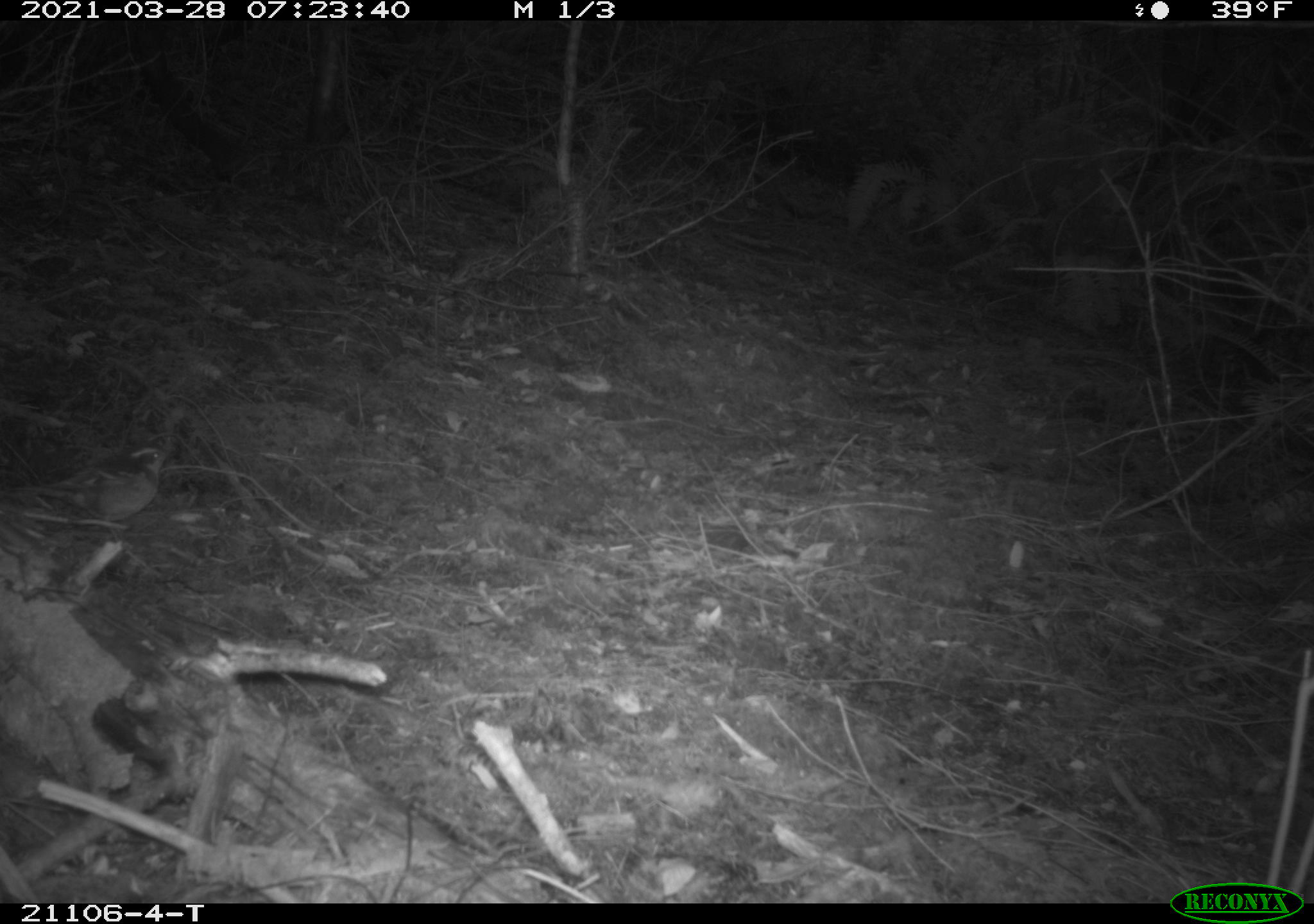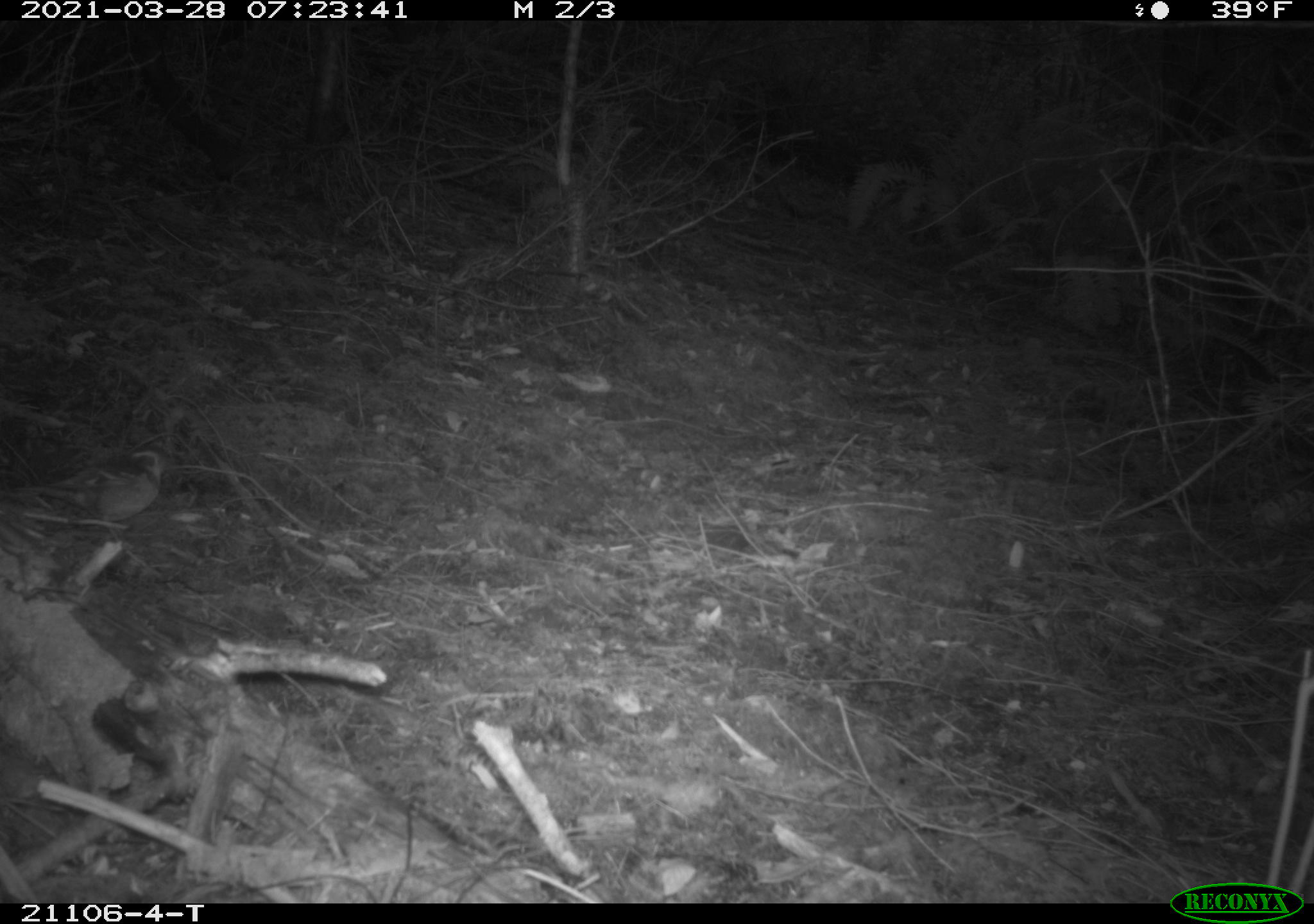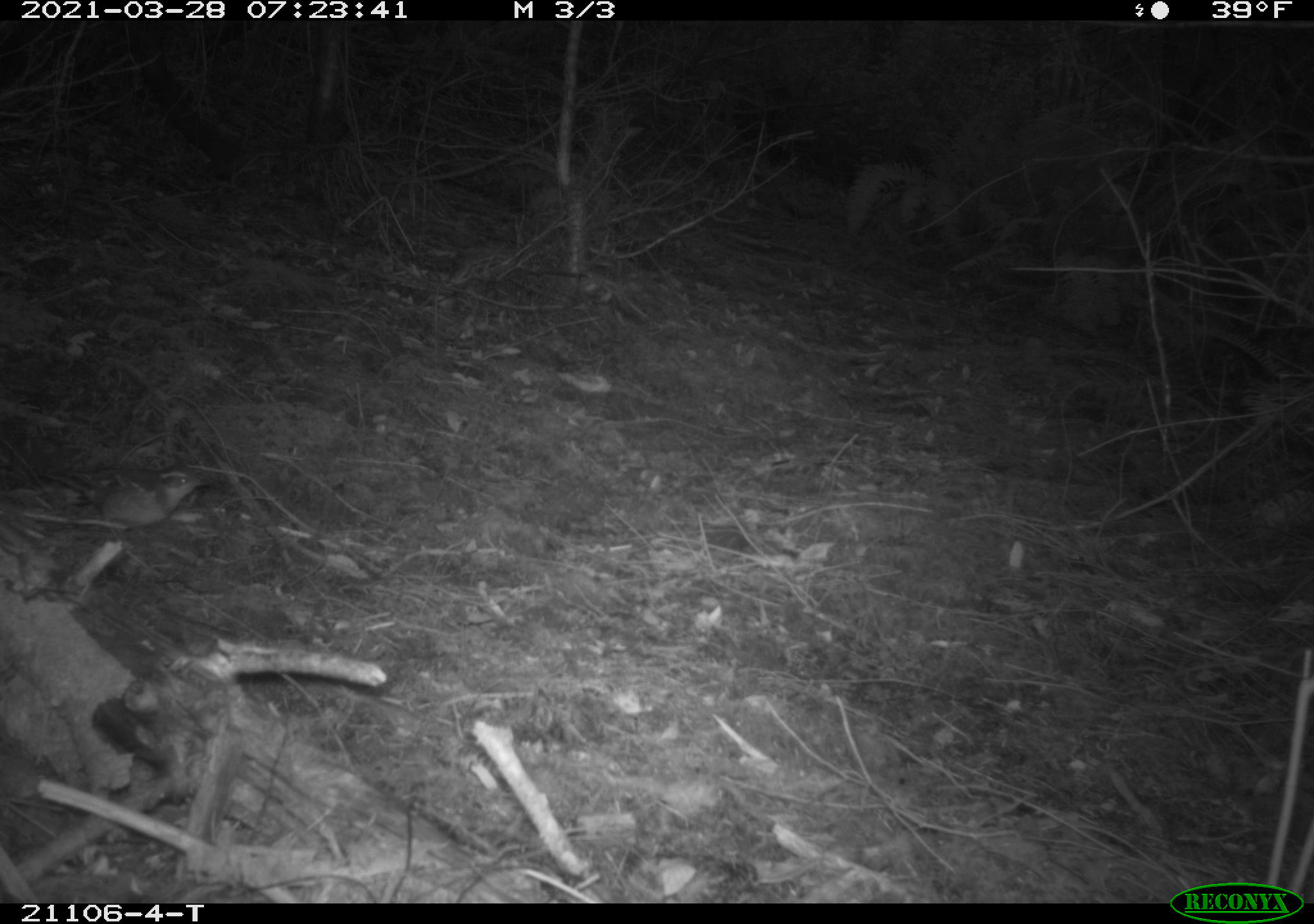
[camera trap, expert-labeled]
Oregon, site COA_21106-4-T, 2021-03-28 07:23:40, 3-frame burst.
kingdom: Animalia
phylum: Chordata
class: Aves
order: Passeriformes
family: Turdidae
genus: Ixoreus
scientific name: Ixoreus naevius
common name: varied thrush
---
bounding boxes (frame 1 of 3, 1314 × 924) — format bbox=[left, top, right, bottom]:
varied thrush: bbox=[0, 409, 201, 565]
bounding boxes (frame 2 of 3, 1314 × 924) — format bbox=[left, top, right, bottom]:
varied thrush: bbox=[0, 405, 205, 566]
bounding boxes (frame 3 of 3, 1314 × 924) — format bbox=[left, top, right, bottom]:
varied thrush: bbox=[11, 436, 244, 556]